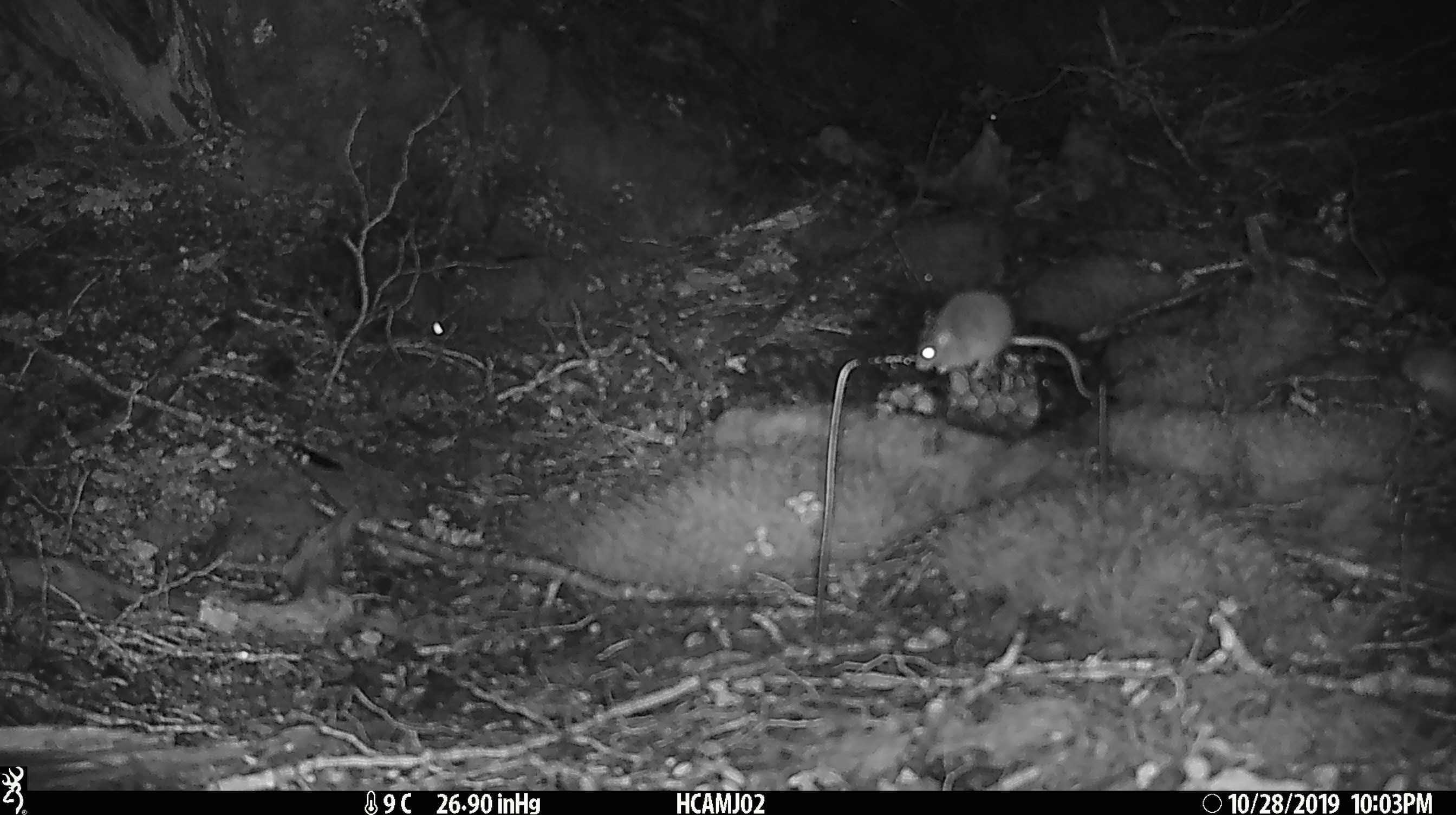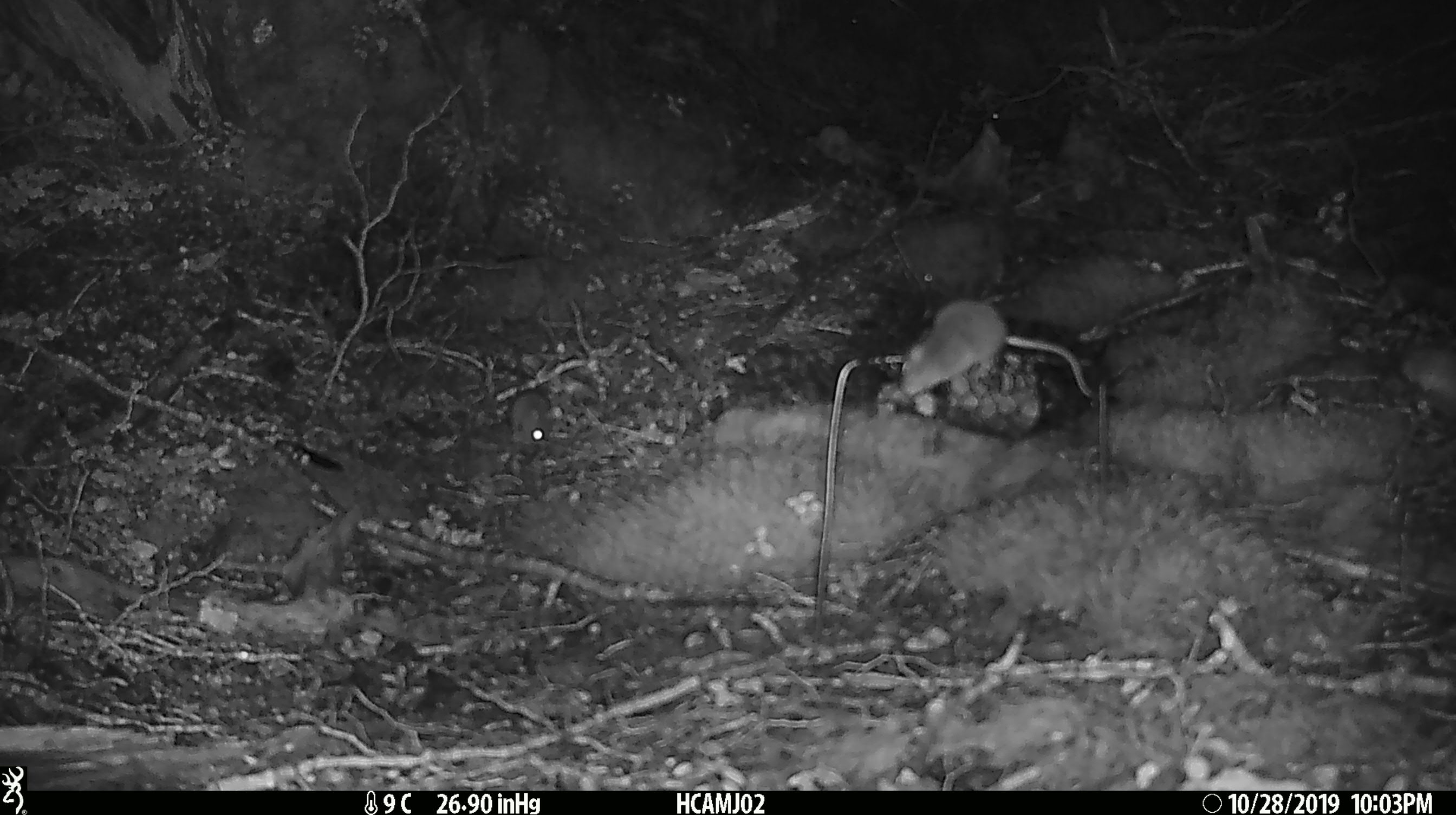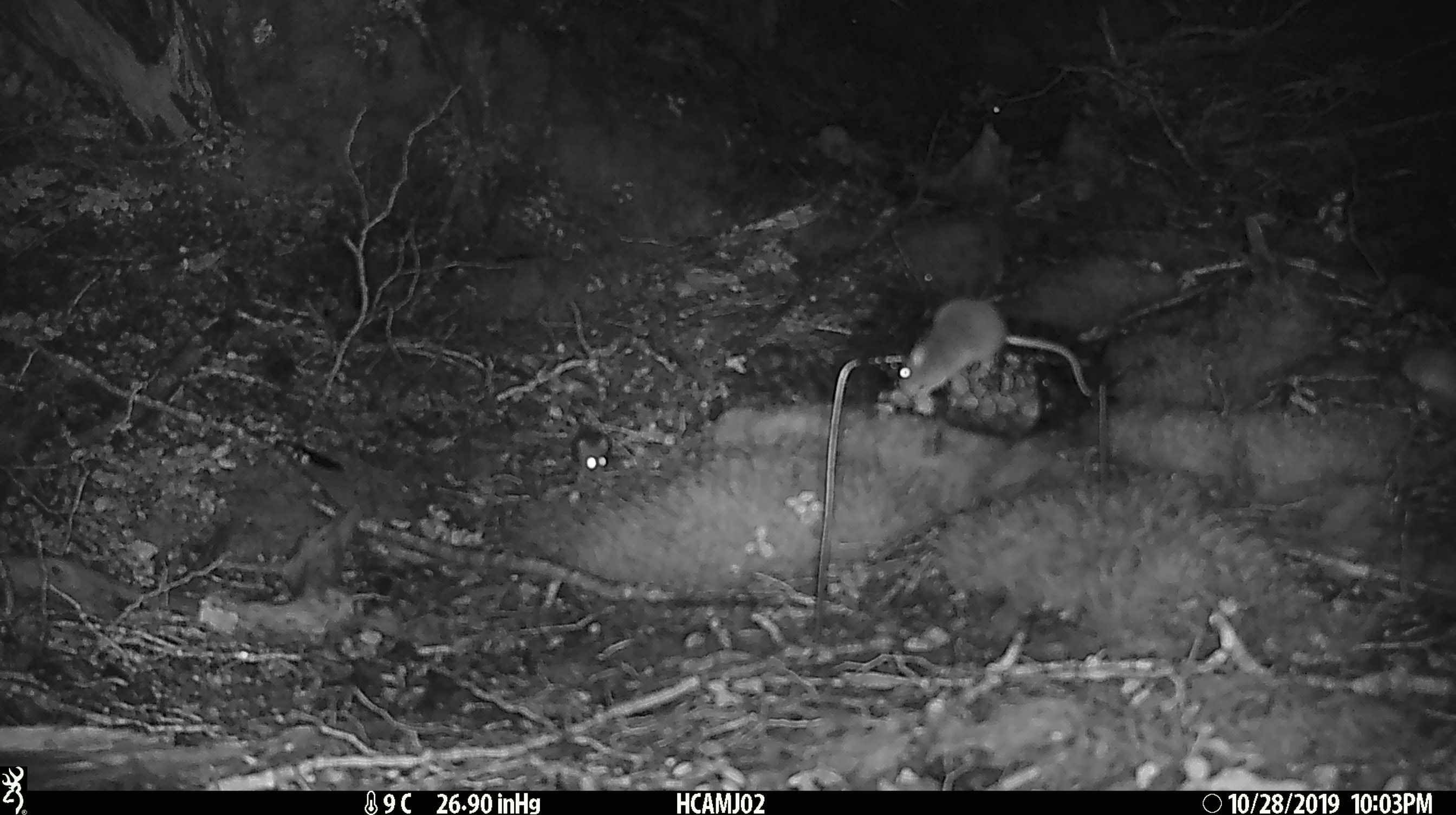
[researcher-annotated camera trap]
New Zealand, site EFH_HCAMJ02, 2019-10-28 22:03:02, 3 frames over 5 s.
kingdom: Animalia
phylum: Chordata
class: Mammalia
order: Rodentia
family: Muridae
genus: Mus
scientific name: Mus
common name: mouse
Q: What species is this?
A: Mouse (Mus).